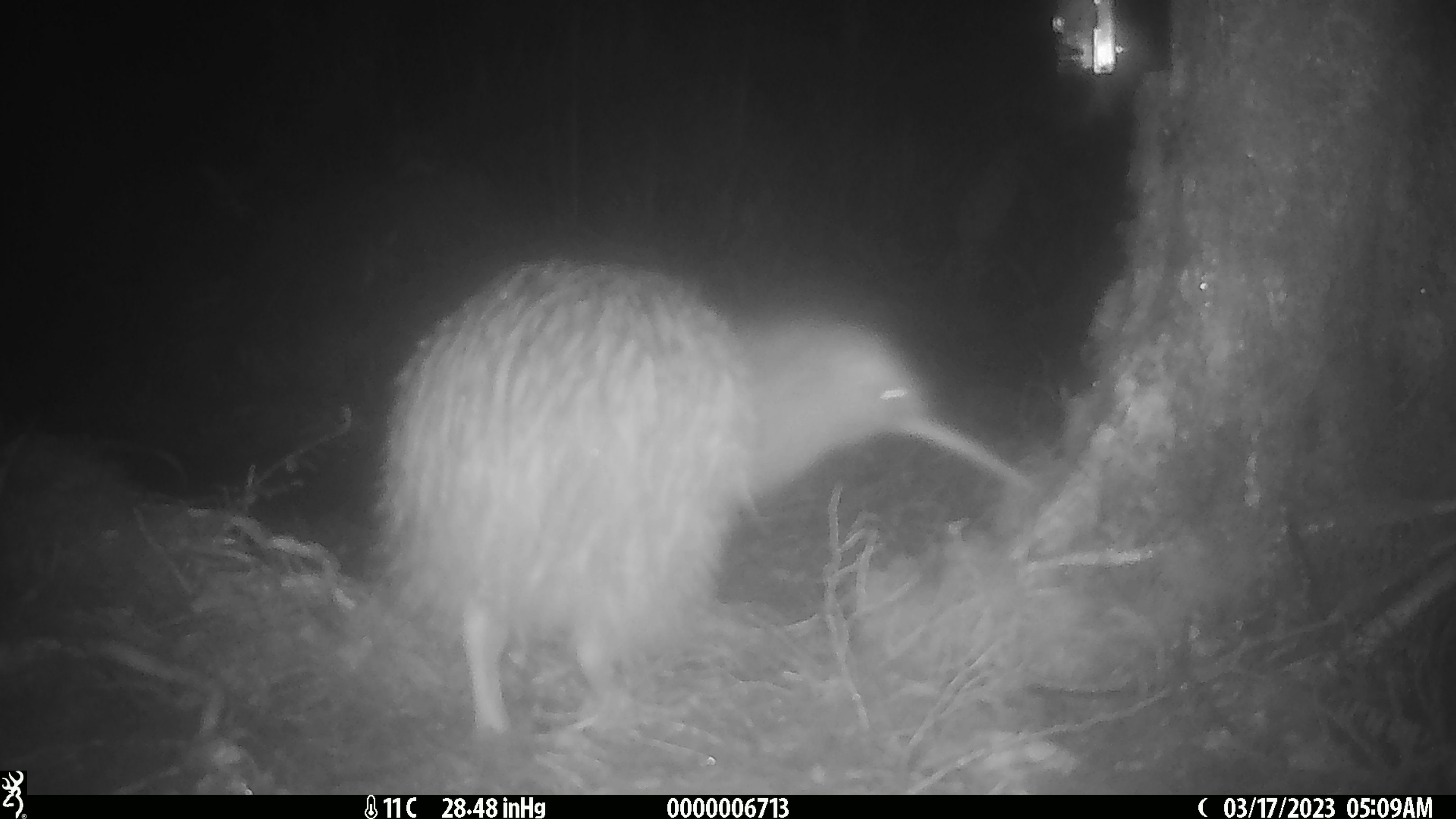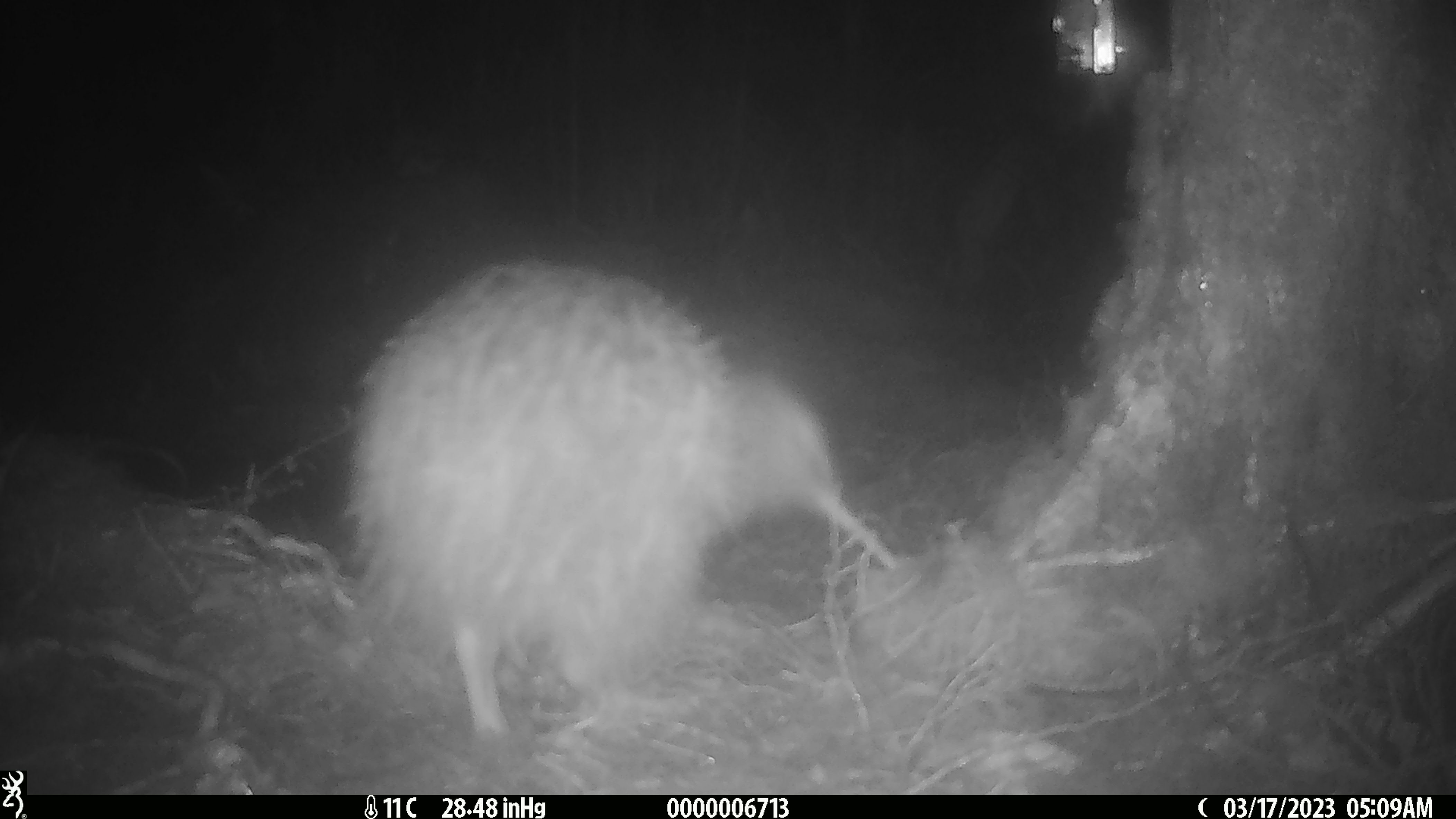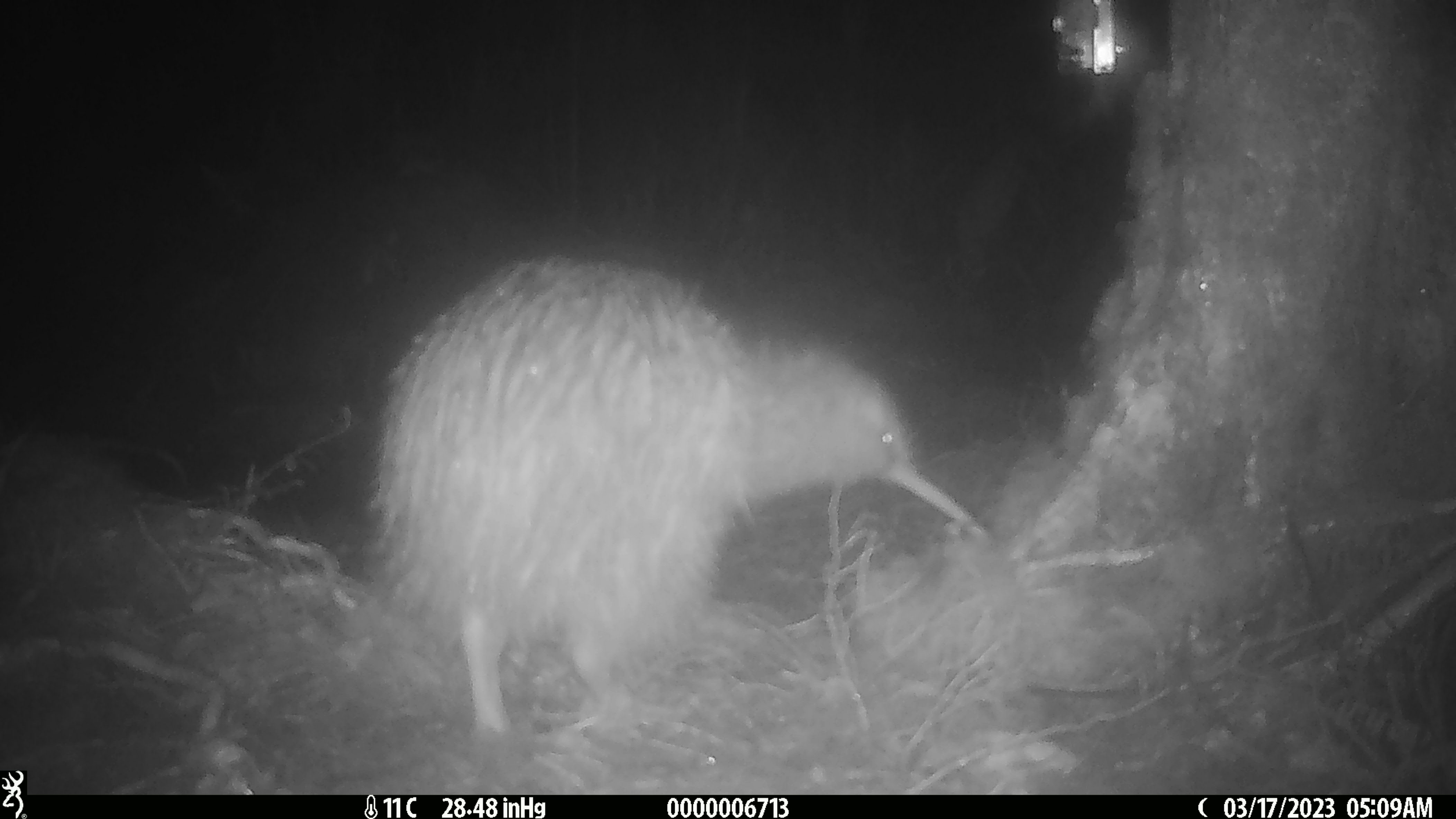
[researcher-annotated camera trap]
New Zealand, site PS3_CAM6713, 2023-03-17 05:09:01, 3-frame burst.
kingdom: Animalia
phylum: Chordata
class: Aves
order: Apterygiformes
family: Apterygidae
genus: Apteryx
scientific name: Apteryx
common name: kiwi